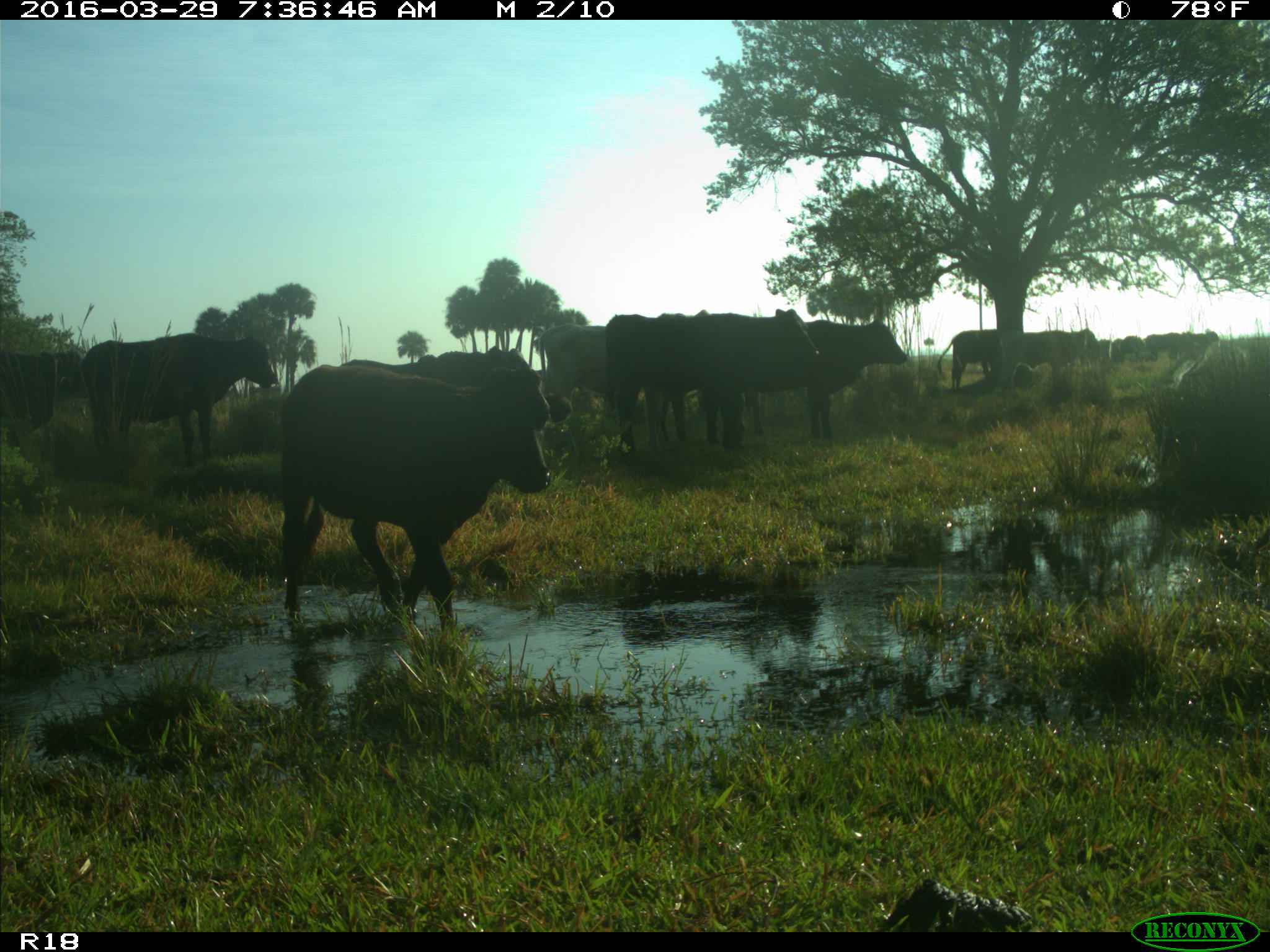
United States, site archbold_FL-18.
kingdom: Animalia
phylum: Chordata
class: Mammalia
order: Artiodactyla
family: Bovidae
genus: Bos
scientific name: Bos taurus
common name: domestic cow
Bos taurus (domestic cow).